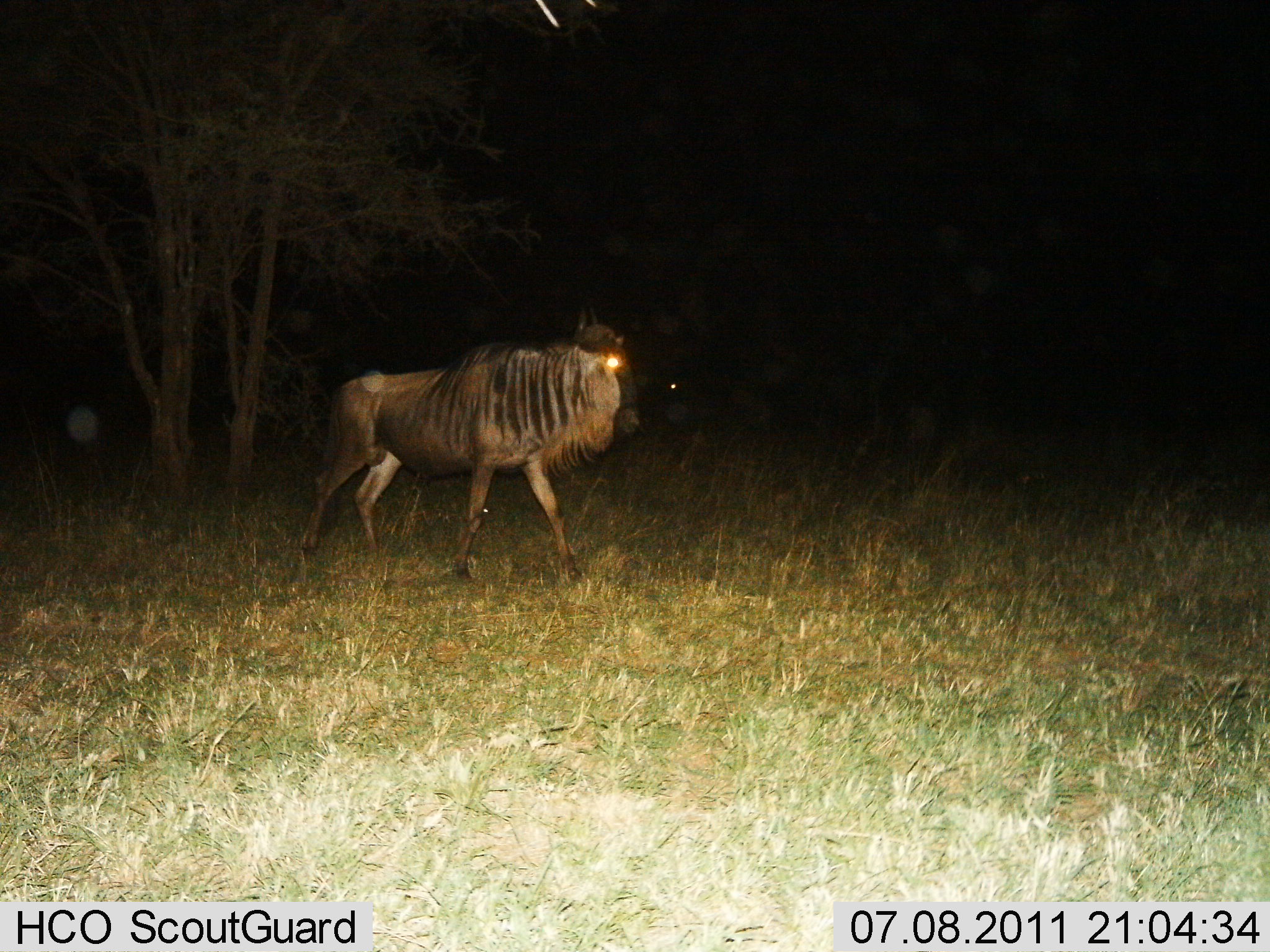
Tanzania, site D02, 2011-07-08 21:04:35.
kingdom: Animalia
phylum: Chordata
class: Mammalia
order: Artiodactyla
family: Bovidae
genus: Connochaetes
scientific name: Connochaetes taurinus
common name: blue wildebeest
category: wildebeest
Wildebeest (blue wildebeest) (Connochaetes taurinus), count 1. Behavior (volunteer vote fractions): standing 29%, resting 0%, moving 71%, interacting 0%. Young present (vote fraction): 0%. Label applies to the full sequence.